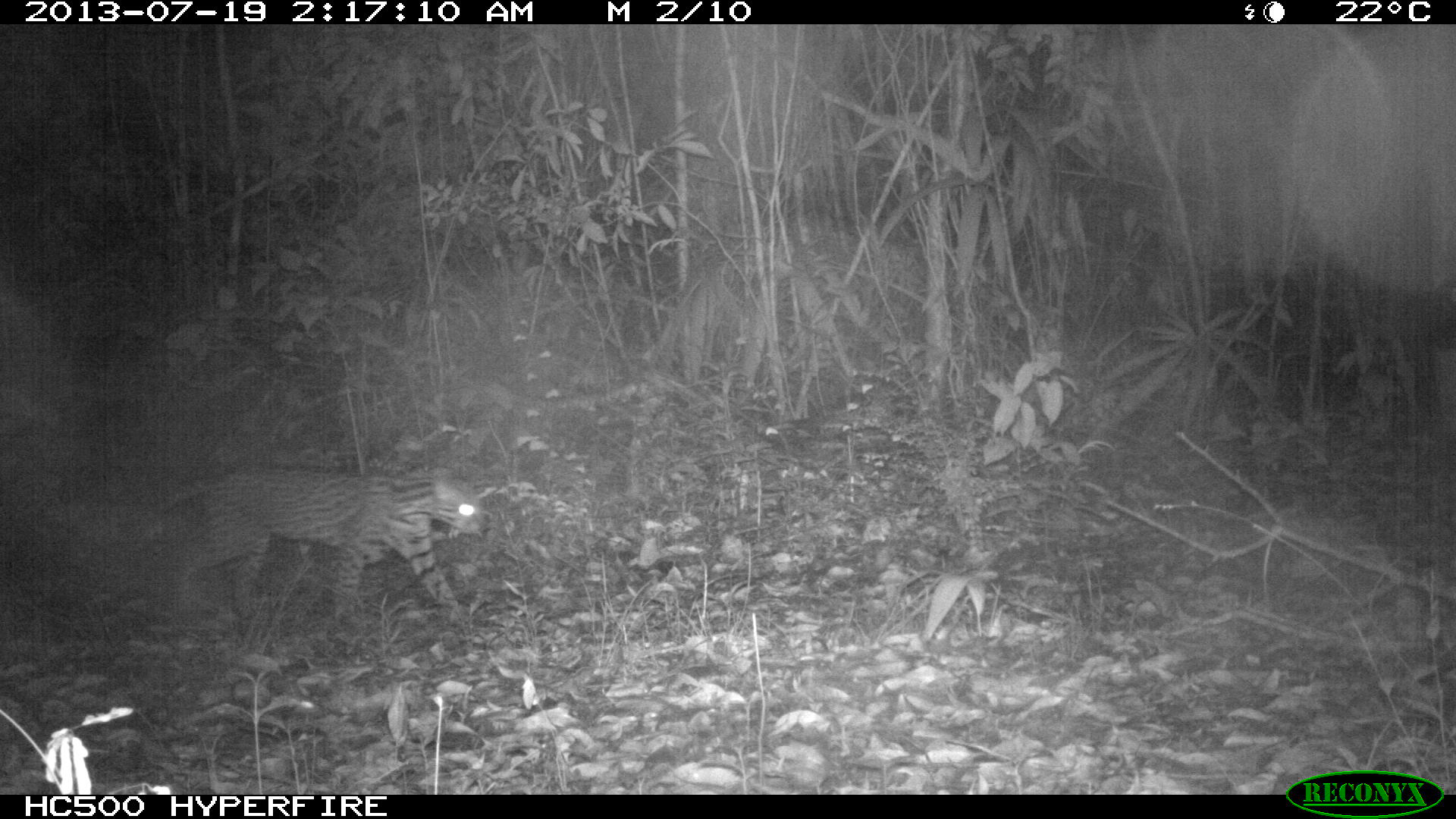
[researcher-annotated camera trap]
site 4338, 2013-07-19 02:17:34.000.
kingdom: Animalia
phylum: Chordata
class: Mammalia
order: Carnivora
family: Felidae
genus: Leopardus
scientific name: Leopardus pardalis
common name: ocelot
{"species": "Leopardus pardalis (ocelot)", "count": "1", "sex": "female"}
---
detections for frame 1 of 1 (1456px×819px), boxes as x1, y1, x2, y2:
leopardus pardalis: 126, 462, 483, 625